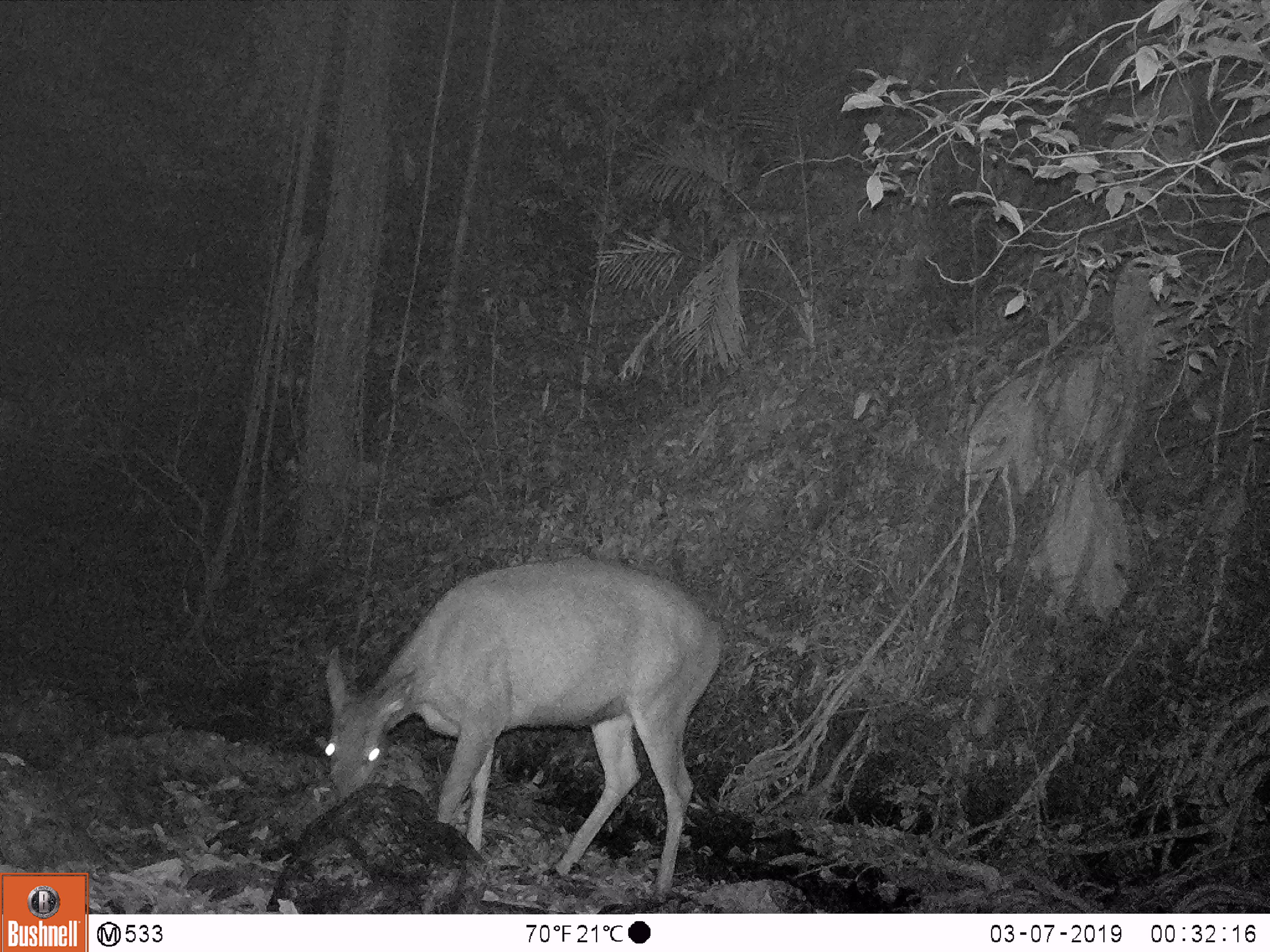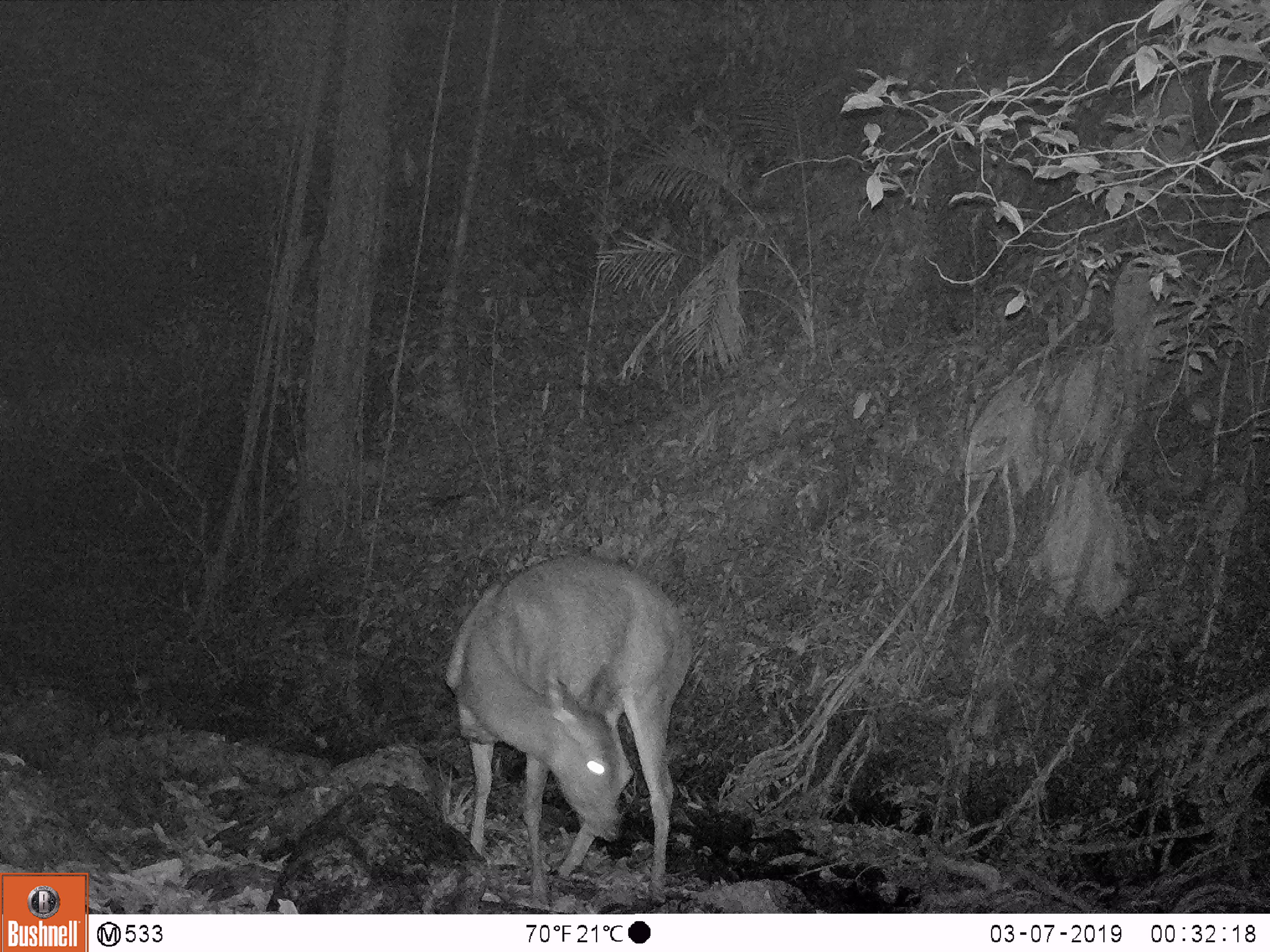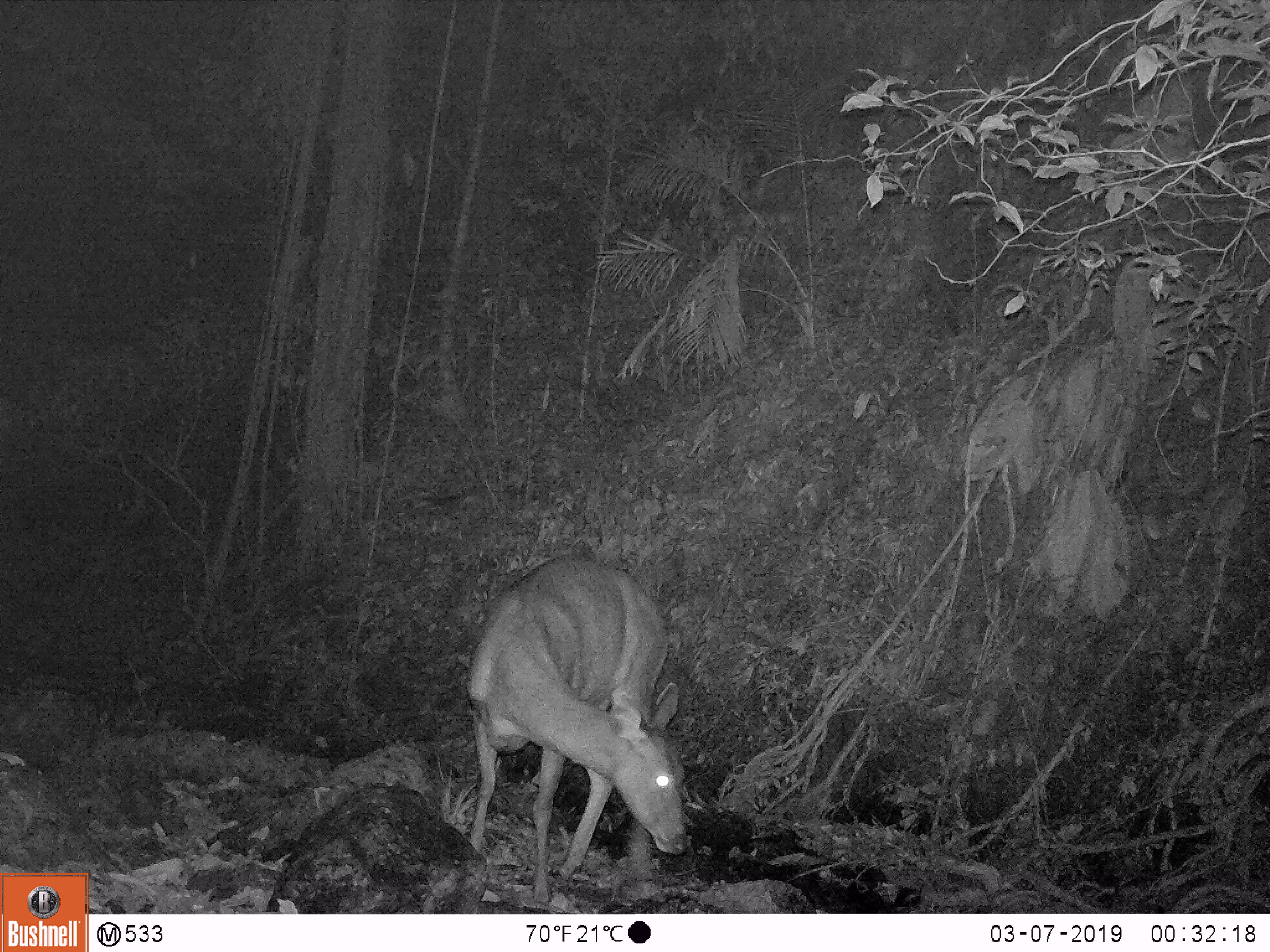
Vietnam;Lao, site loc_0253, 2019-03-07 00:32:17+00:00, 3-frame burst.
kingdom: Animalia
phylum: Chordata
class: Mammalia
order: Artiodactyla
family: Cervidae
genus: Rusa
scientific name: Rusa unicolor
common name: sambar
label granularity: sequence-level